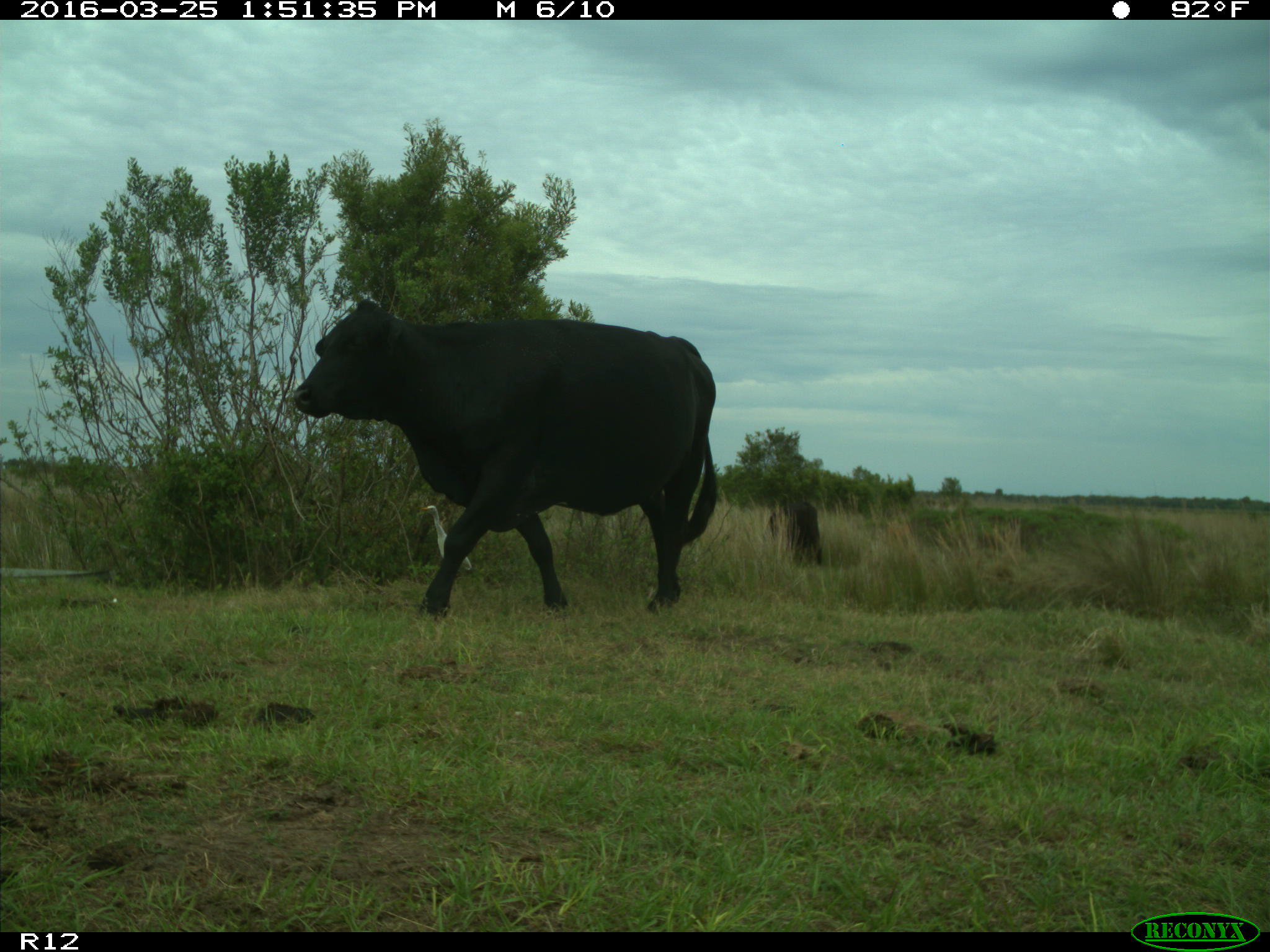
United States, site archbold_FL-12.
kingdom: Animalia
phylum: Chordata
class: Mammalia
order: Artiodactyla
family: Bovidae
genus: Bos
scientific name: Bos taurus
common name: domestic cow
Bos taurus (domestic cow).